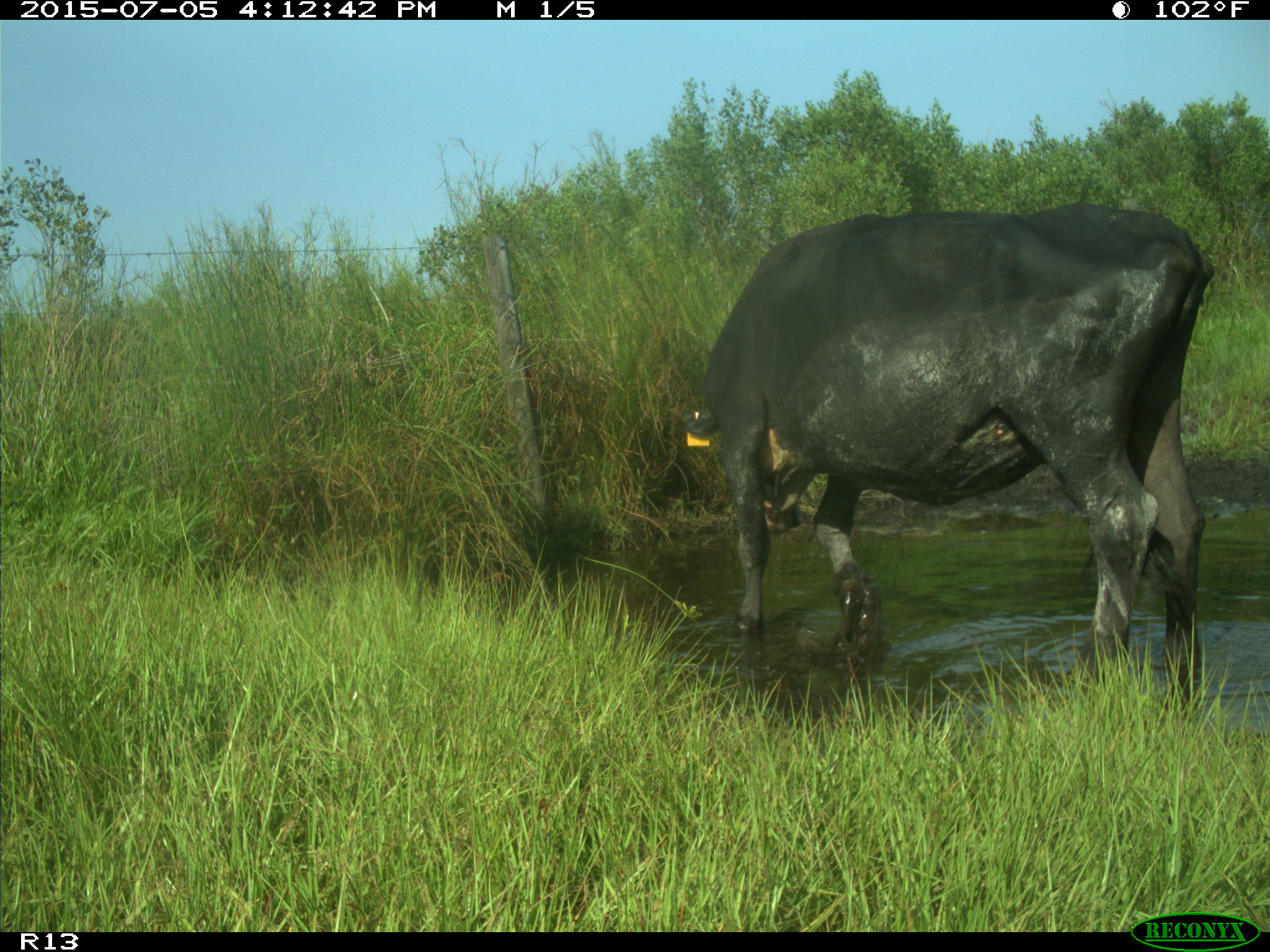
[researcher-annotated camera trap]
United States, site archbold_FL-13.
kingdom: Animalia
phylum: Chordata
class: Mammalia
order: Artiodactyla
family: Bovidae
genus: Bos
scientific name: Bos taurus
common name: domestic cow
Bos taurus (domestic cow).